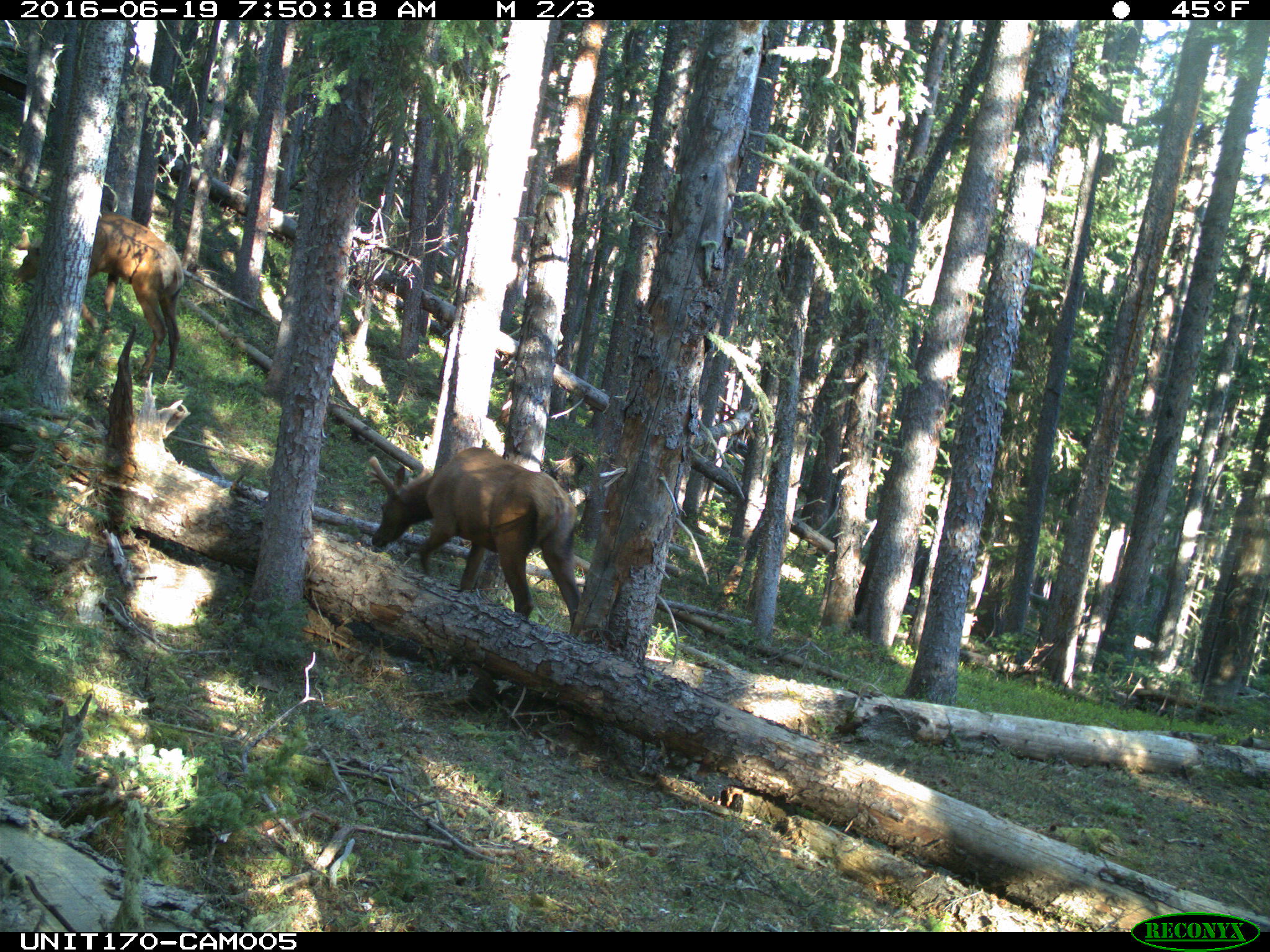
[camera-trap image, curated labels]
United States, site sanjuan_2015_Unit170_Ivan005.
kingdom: Animalia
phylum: Chordata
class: Mammalia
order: Artiodactyla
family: Cervidae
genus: Cervus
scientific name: Cervus elaphus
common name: red deer